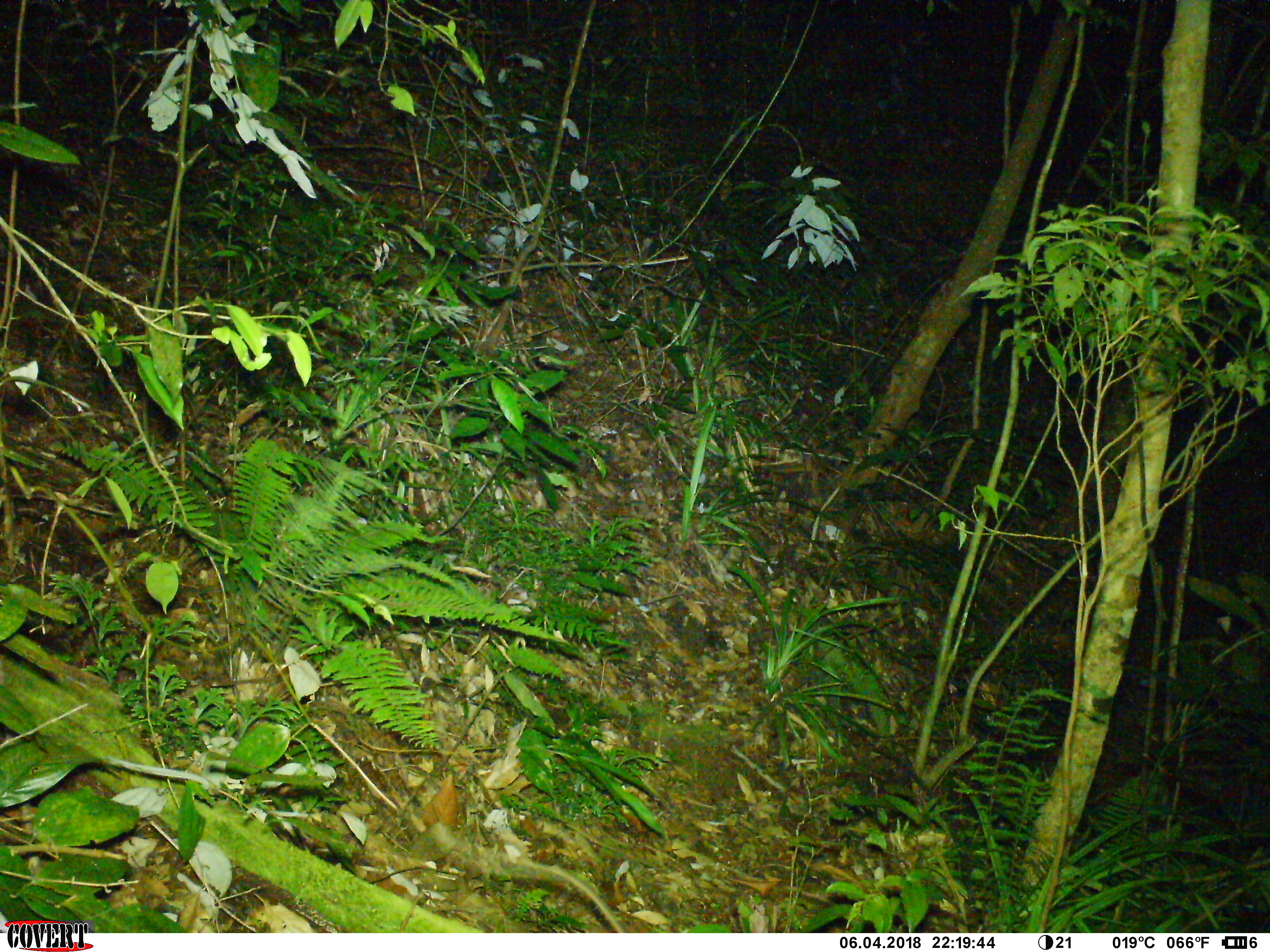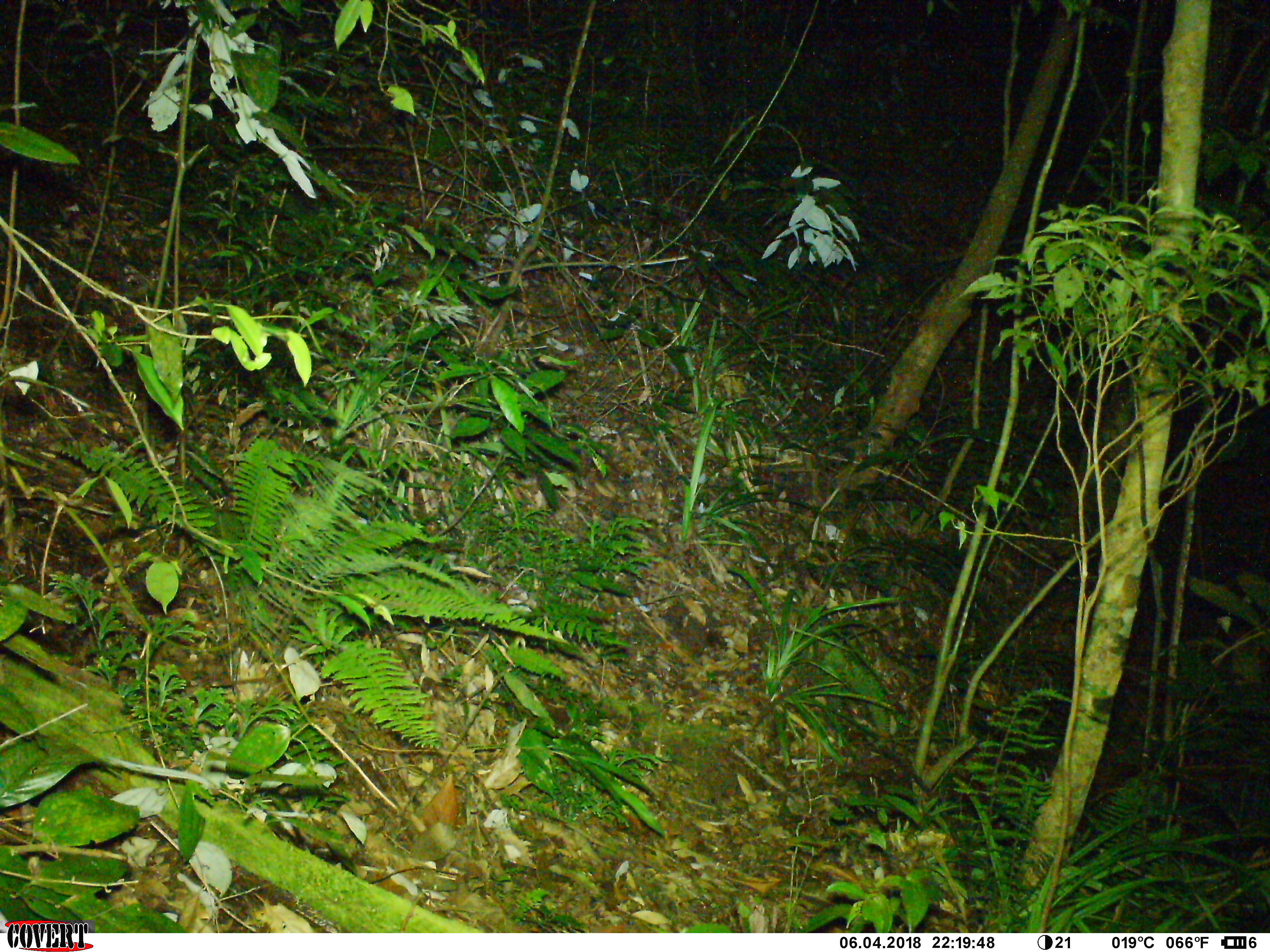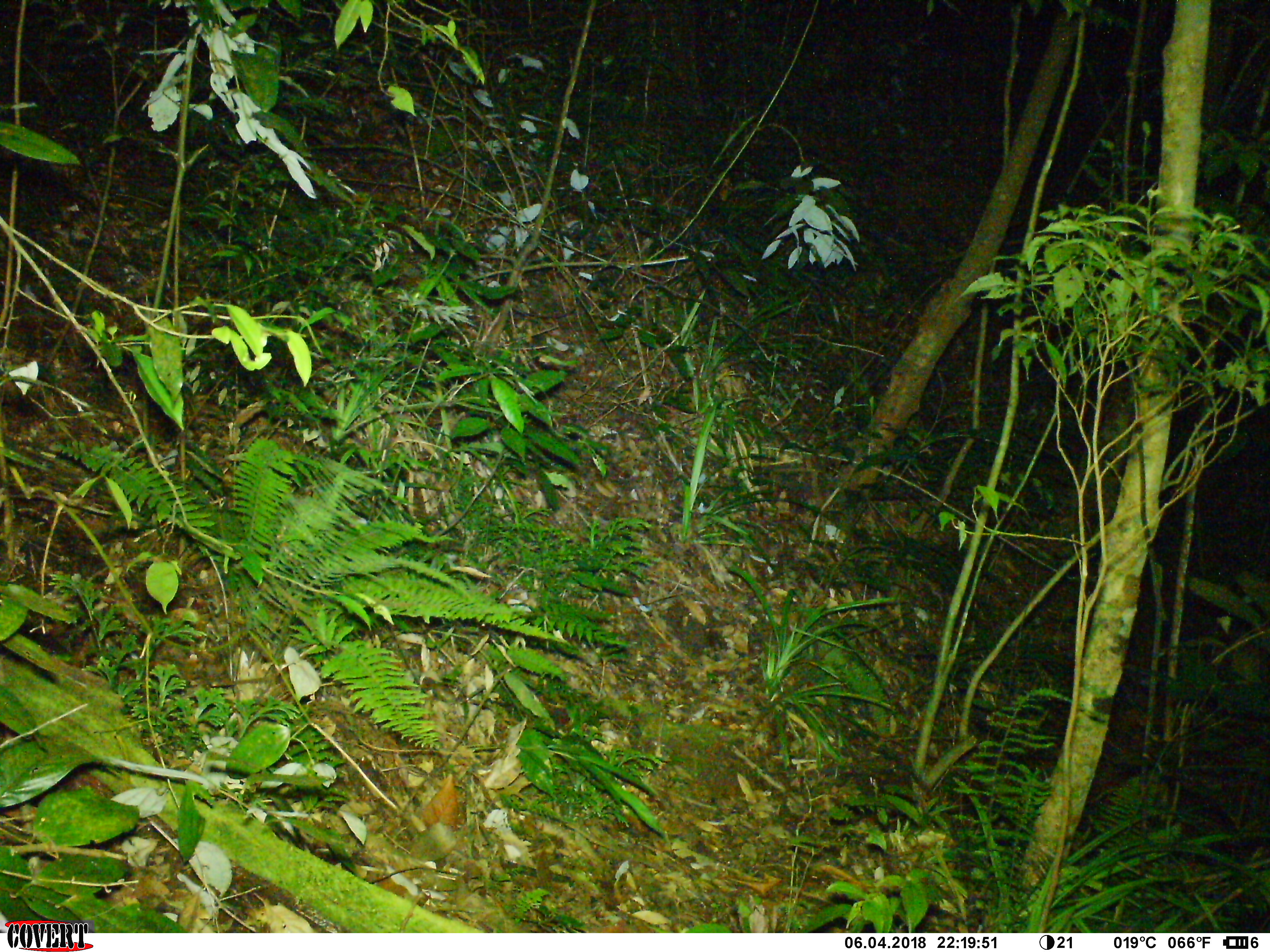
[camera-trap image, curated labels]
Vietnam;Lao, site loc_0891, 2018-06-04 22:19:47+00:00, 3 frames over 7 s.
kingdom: Animalia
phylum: Chordata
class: Mammalia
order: Rodentia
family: Muridae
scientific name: Muridae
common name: old-world mice and rats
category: unidentified murid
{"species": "unidentified murid (old-world mice and rats) (Muridae)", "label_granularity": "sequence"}